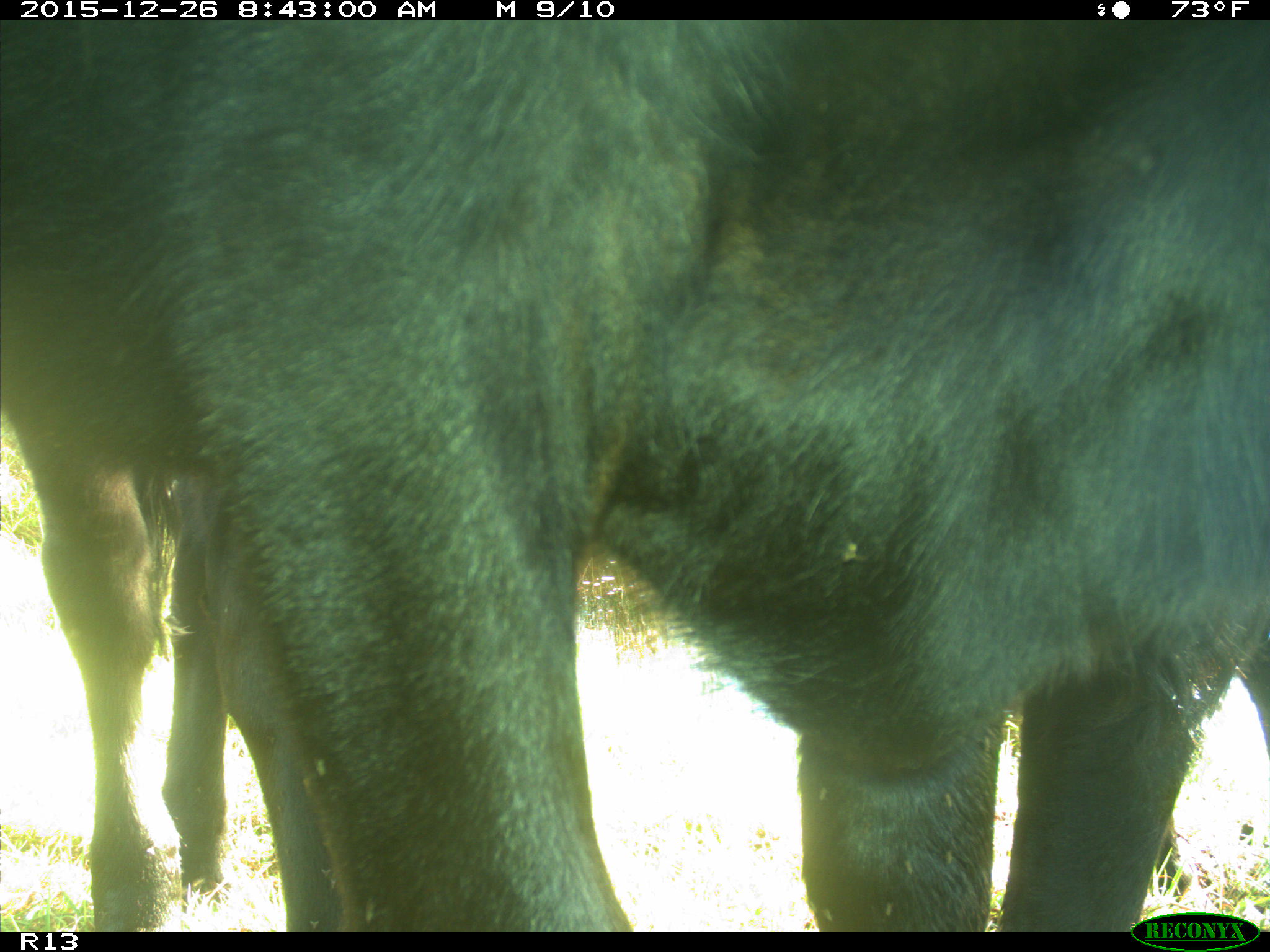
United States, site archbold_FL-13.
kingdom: Animalia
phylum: Chordata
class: Mammalia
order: Artiodactyla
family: Bovidae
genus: Bos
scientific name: Bos taurus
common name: domestic cow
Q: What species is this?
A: Bos taurus (domestic cow).